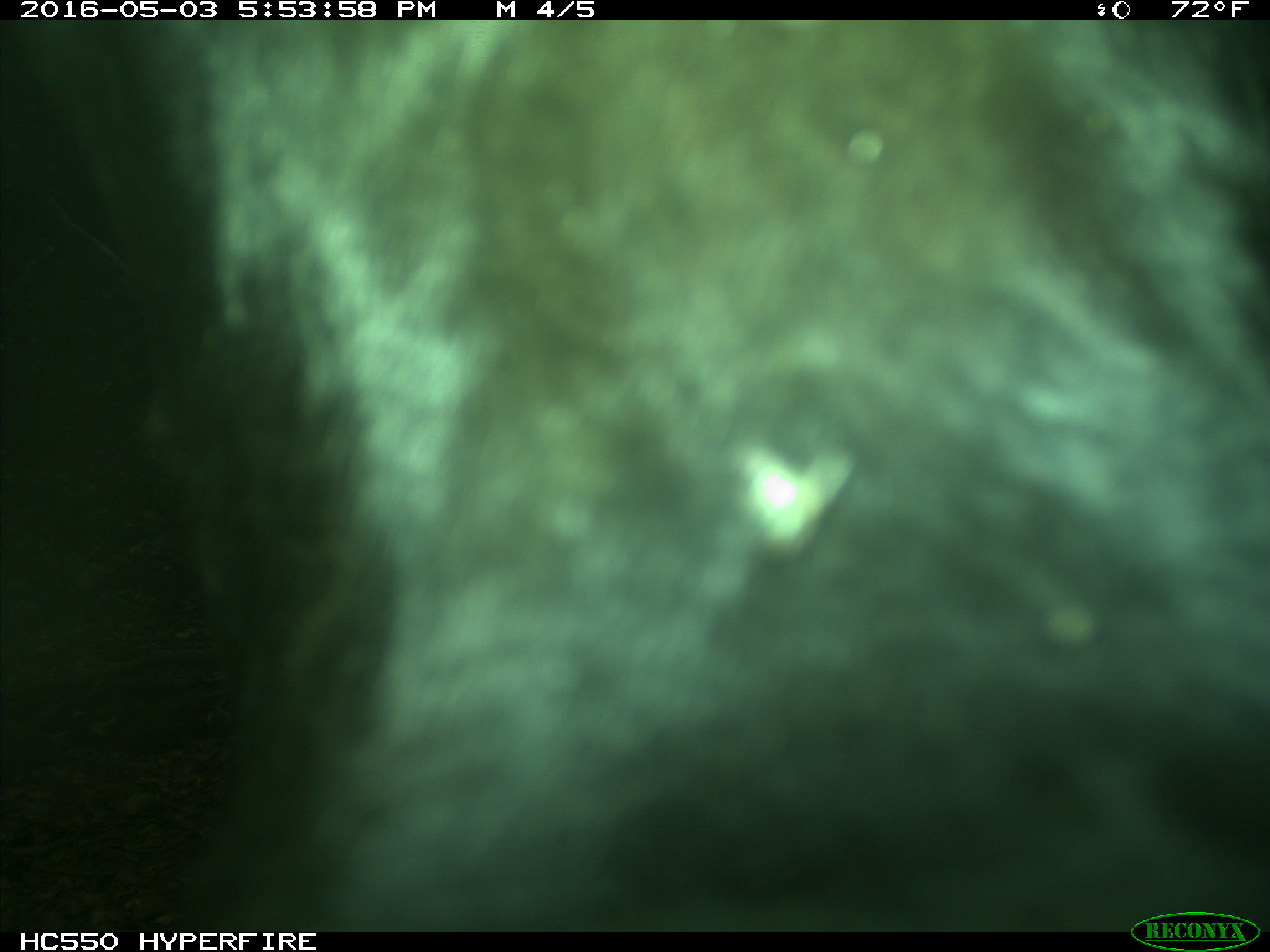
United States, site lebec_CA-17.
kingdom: Animalia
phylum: Chordata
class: Mammalia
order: Artiodactyla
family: Bovidae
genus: Bos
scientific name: Bos taurus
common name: domestic cow